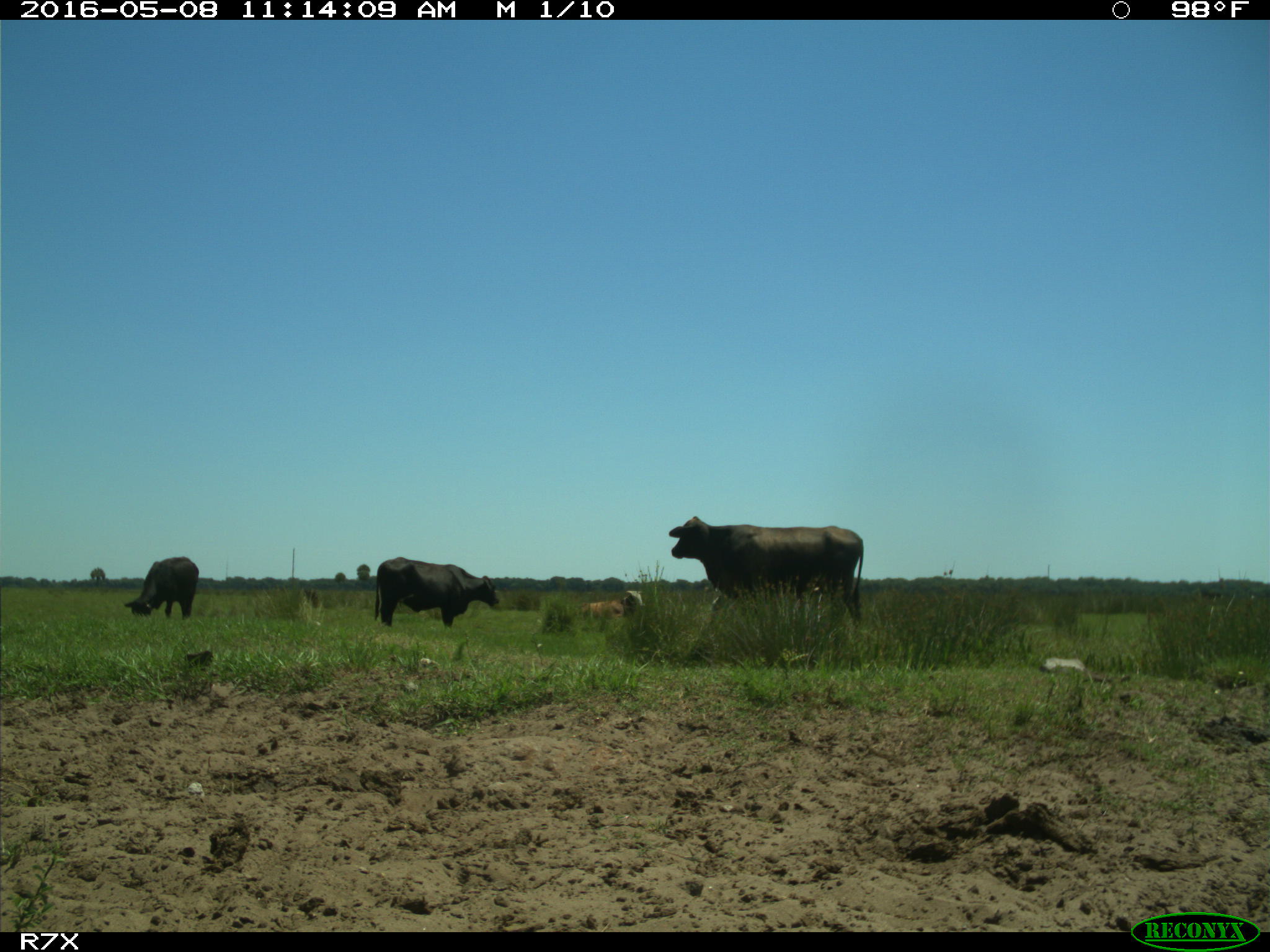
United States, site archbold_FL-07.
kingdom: Animalia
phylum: Chordata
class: Mammalia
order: Artiodactyla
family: Bovidae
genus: Bos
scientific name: Bos taurus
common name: domestic cow